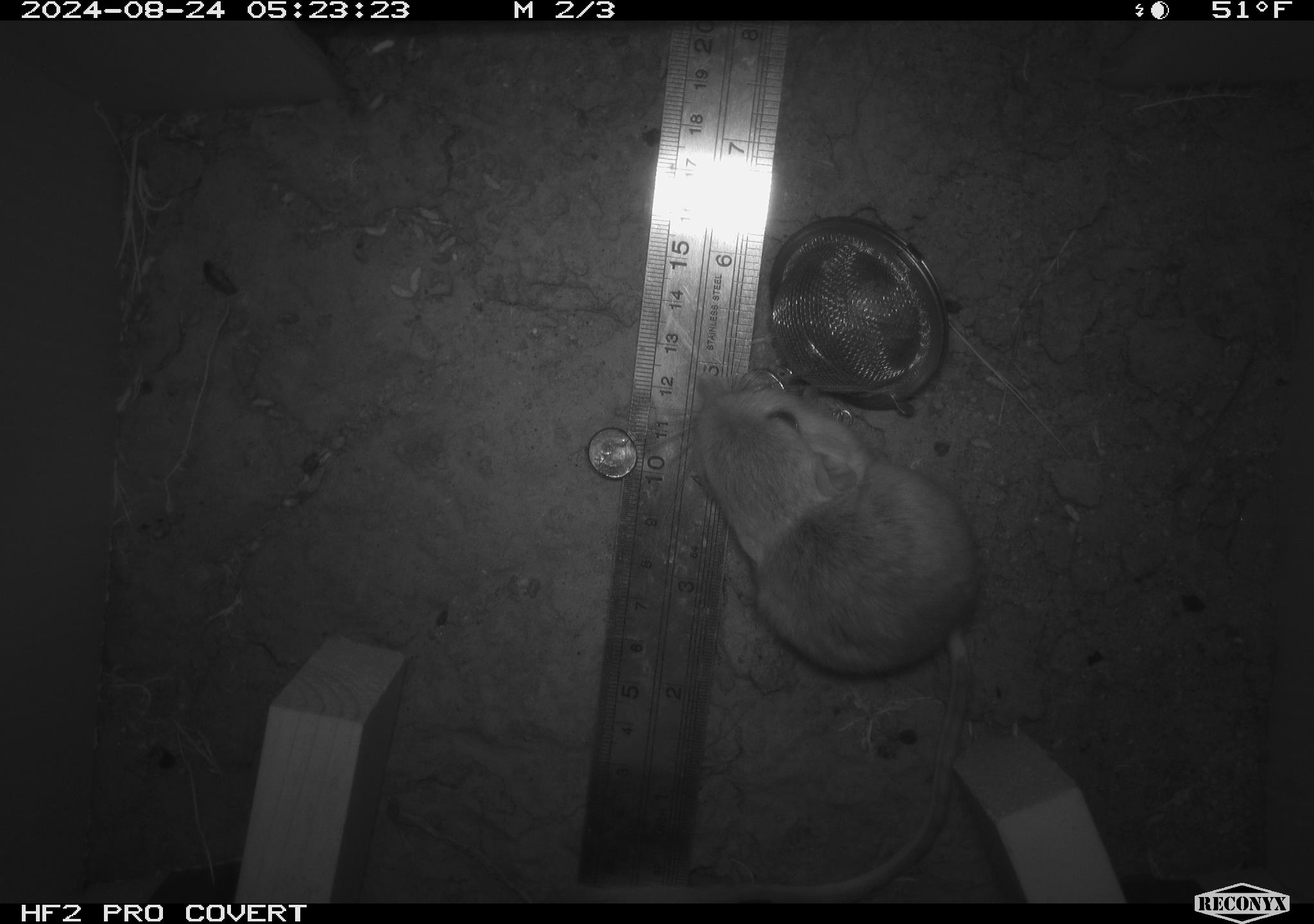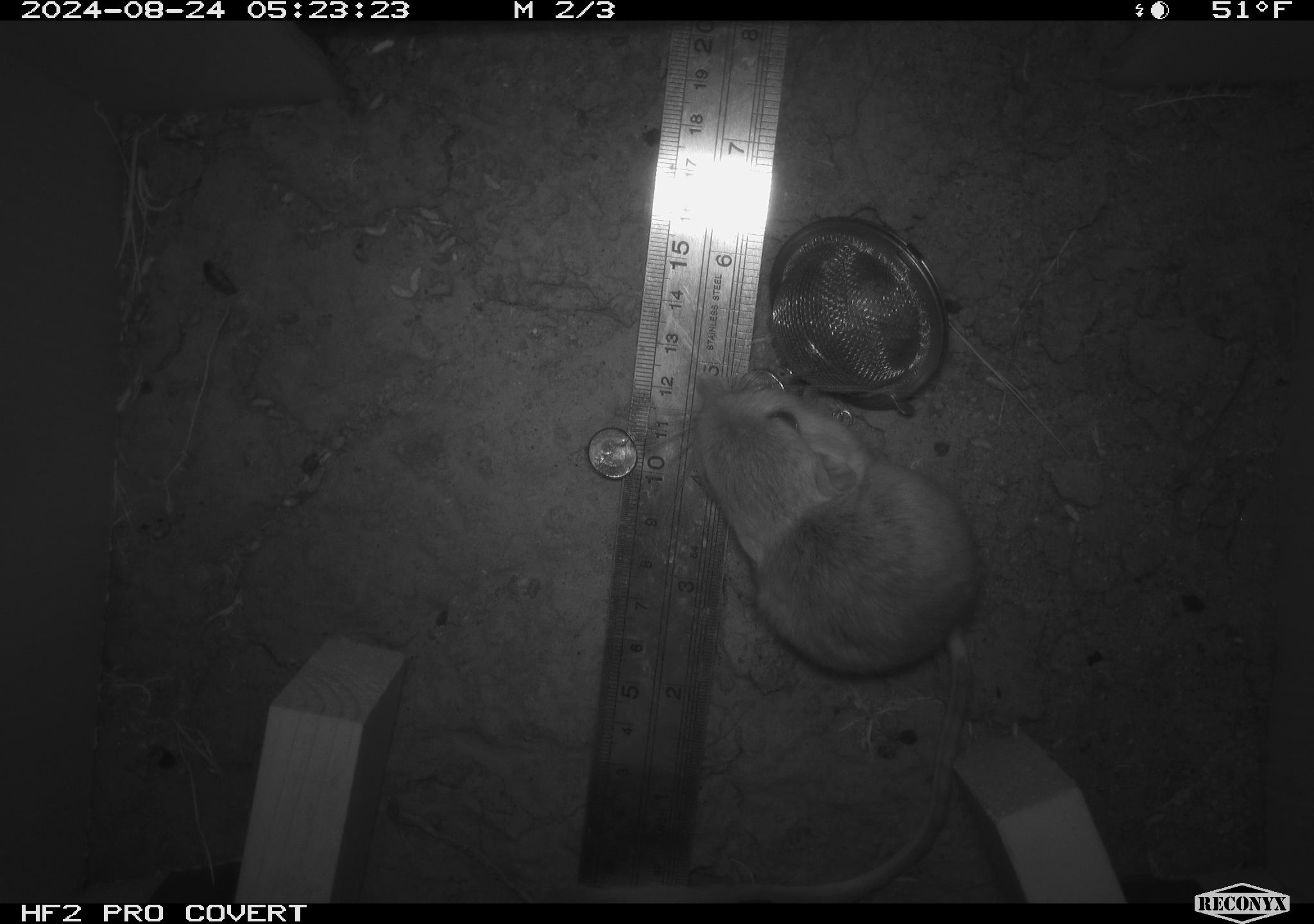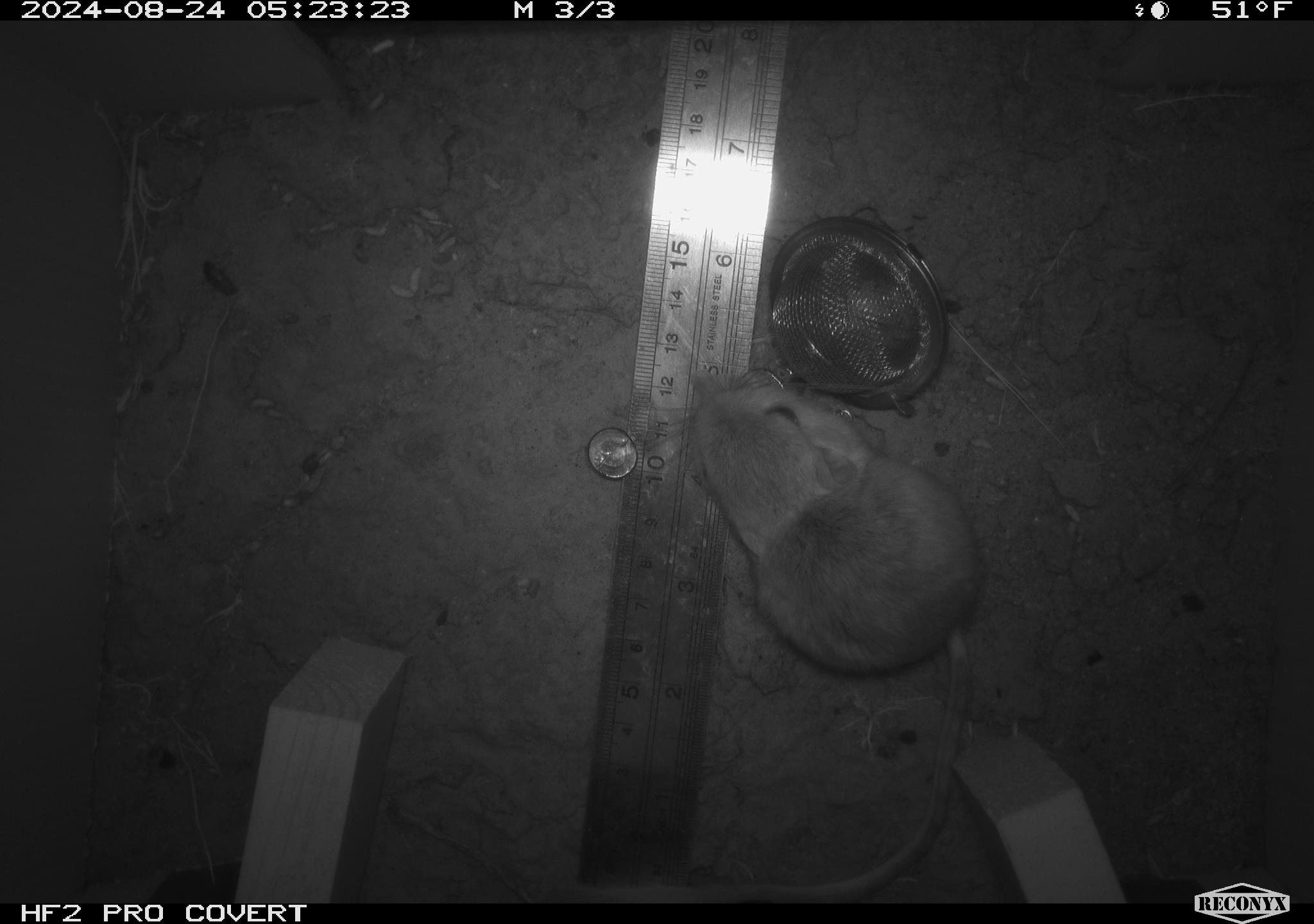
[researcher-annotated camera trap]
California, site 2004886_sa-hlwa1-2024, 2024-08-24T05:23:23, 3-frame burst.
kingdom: Animalia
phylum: Chordata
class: Mammalia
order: Rodentia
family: Heteromyidae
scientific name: Heteromyidae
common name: kangaroo rats and pocket mice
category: heteromyidae family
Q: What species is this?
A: Heteromyidae family (kangaroo rats and pocket mice) (Heteromyidae).